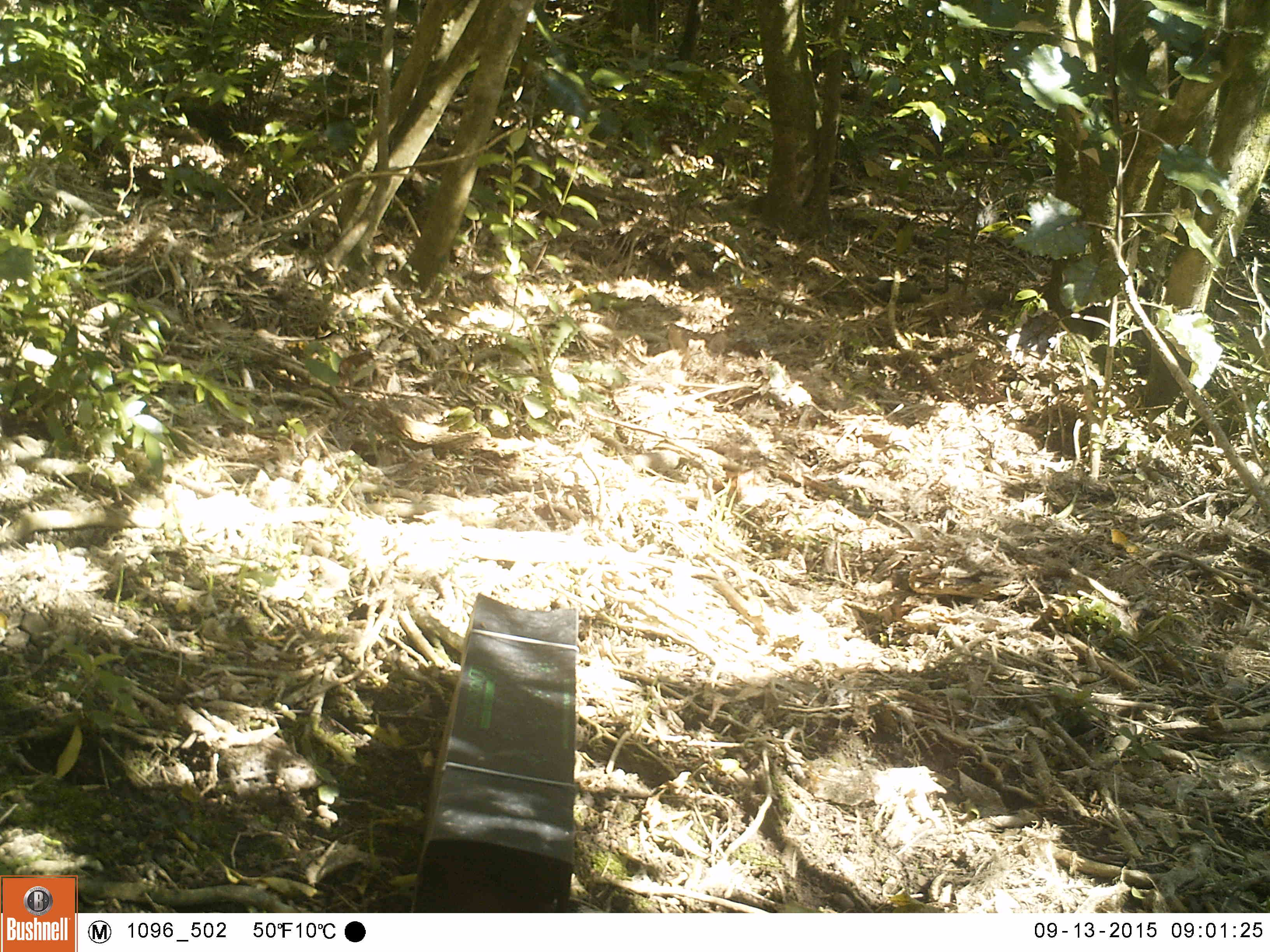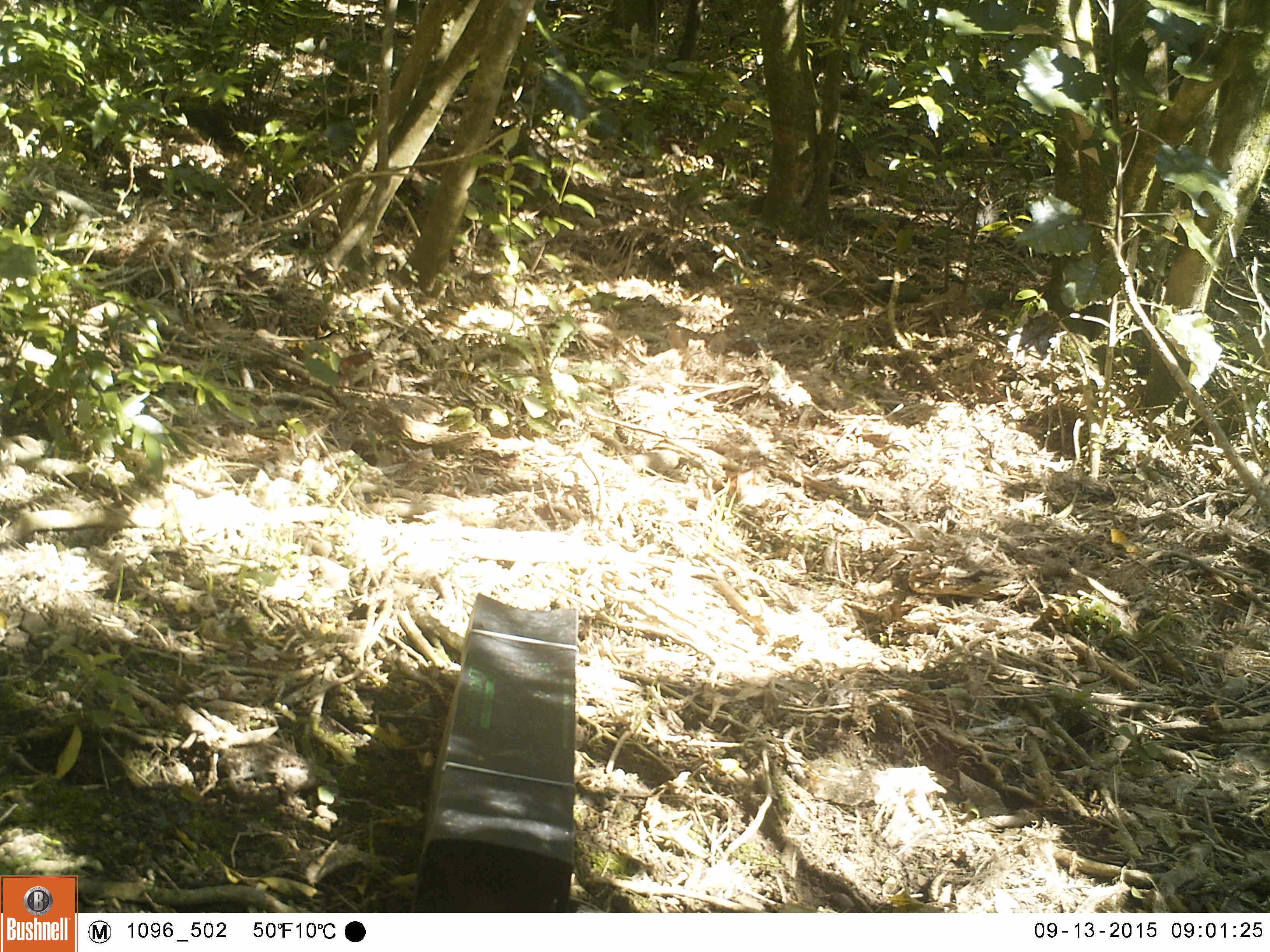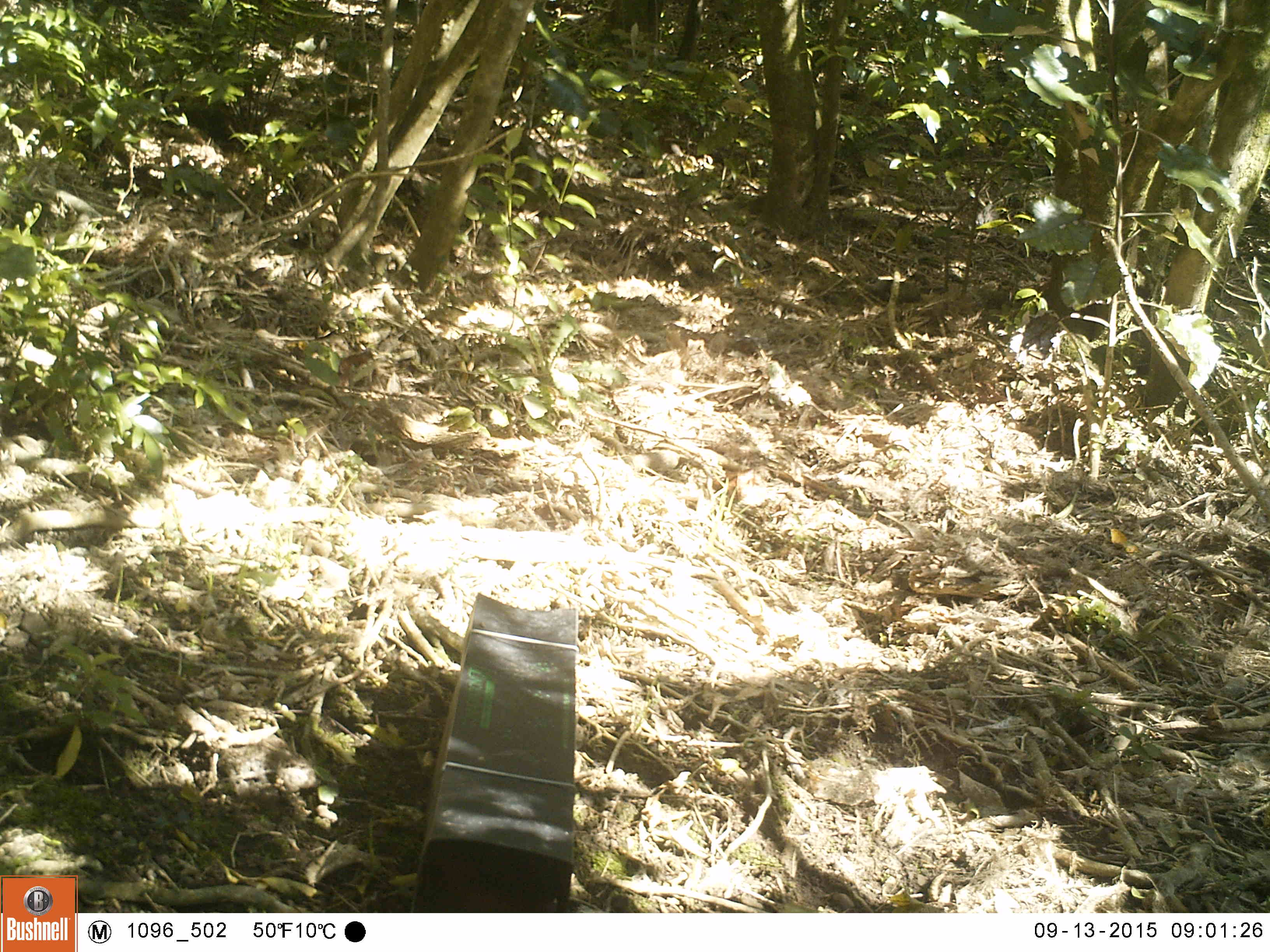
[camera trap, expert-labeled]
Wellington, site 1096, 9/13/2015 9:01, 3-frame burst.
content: no animal present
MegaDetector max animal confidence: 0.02